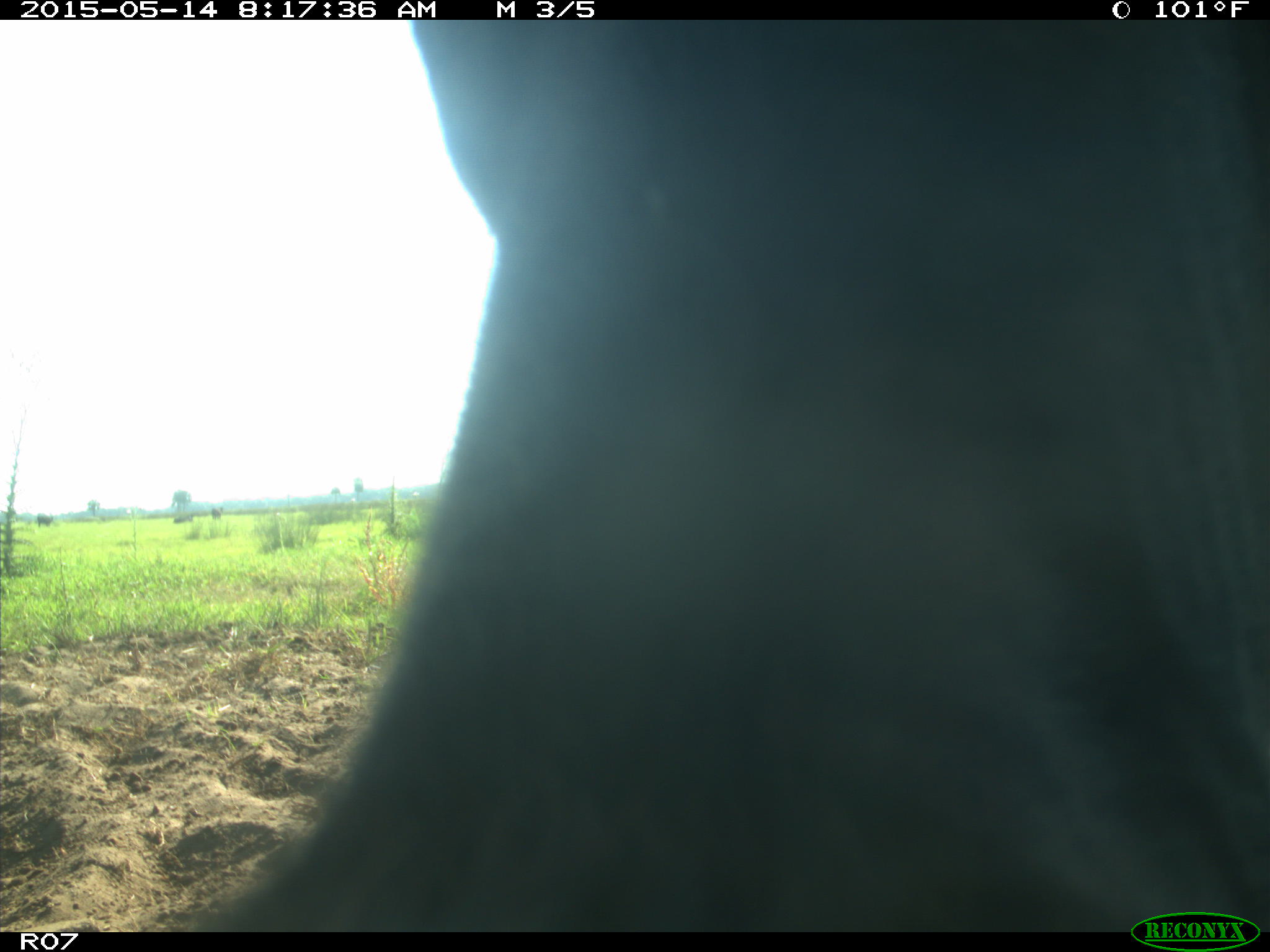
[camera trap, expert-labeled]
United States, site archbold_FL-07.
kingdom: Animalia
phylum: Chordata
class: Mammalia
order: Artiodactyla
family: Bovidae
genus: Bos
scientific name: Bos taurus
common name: domestic cow